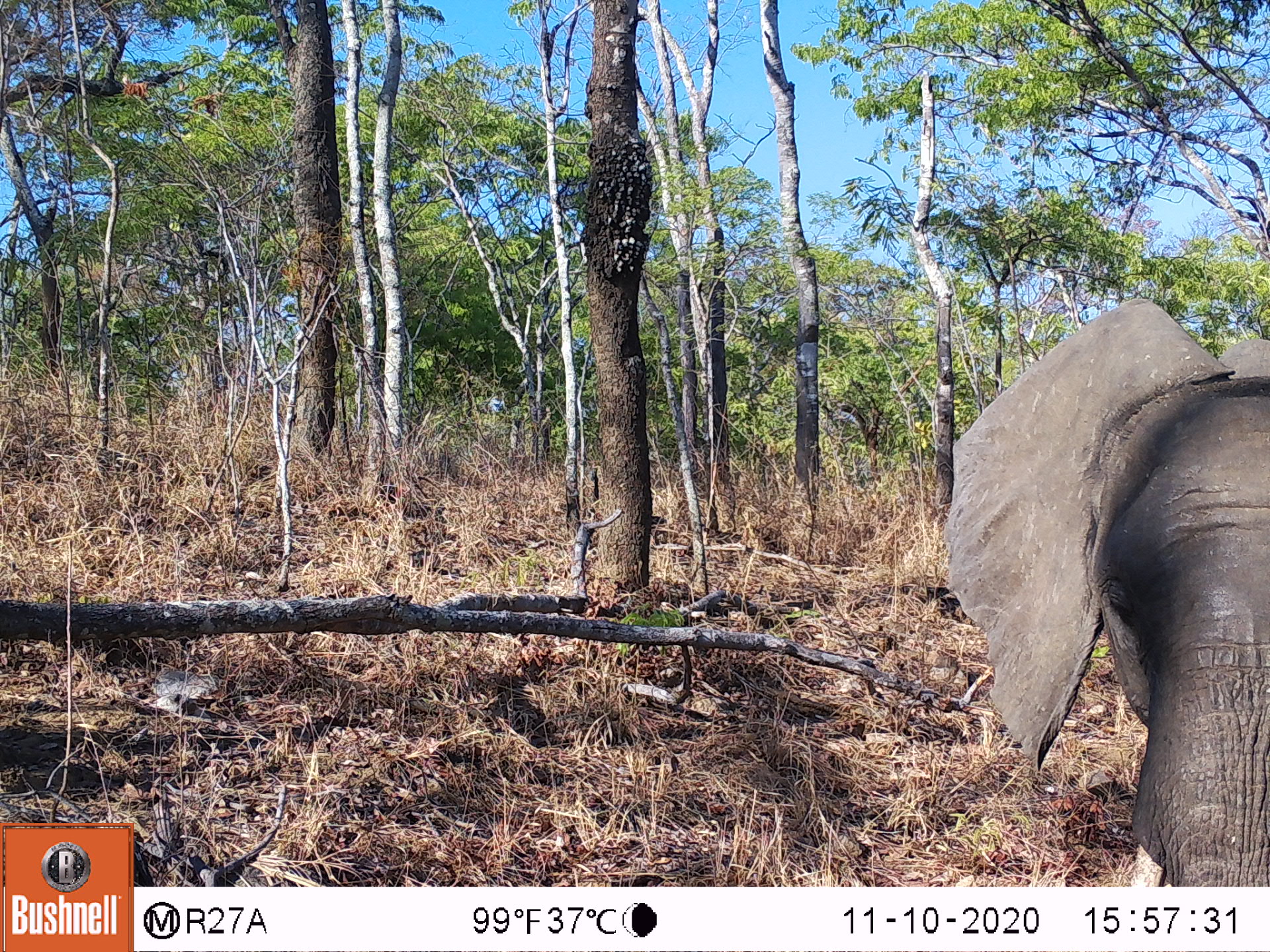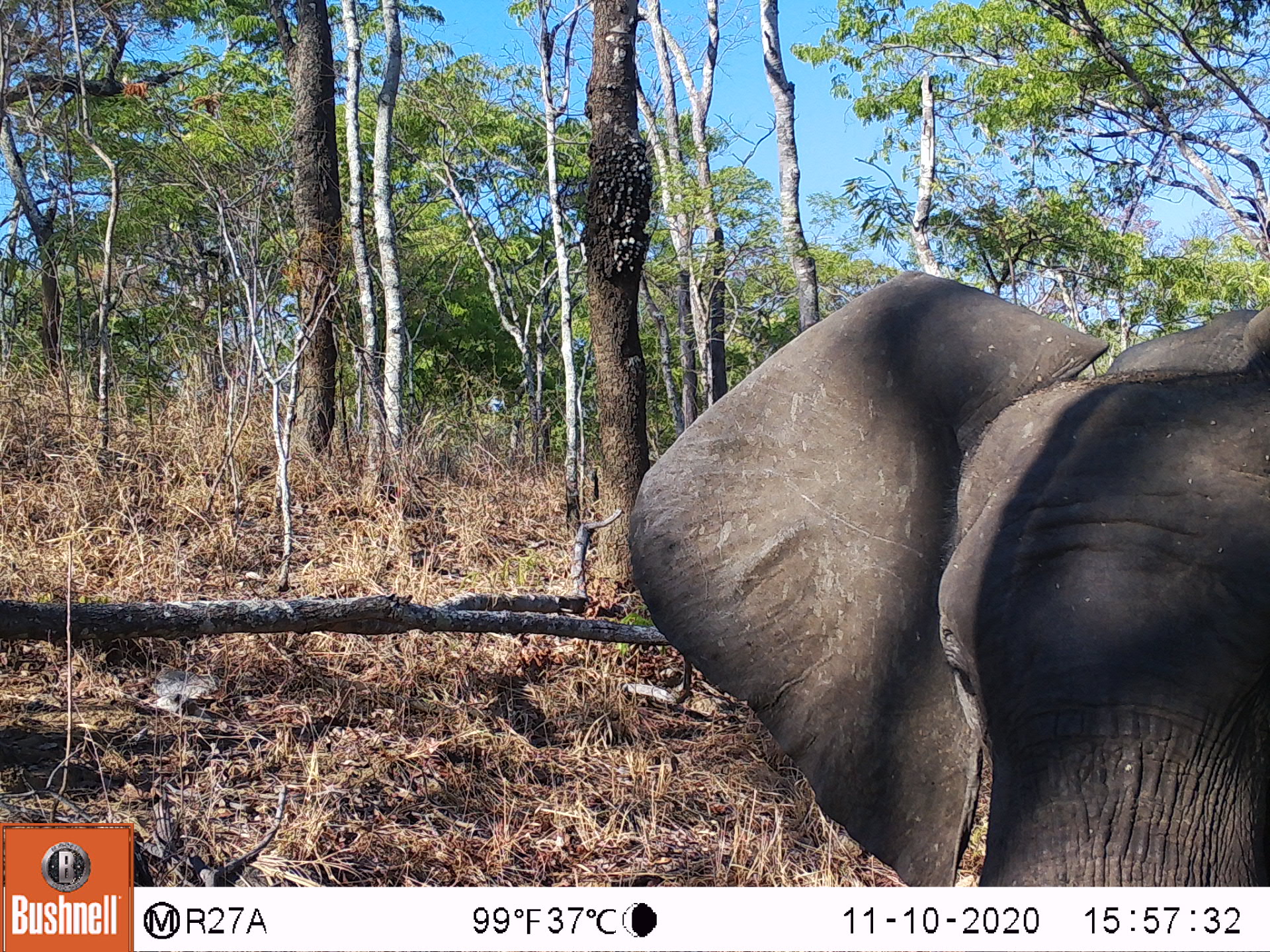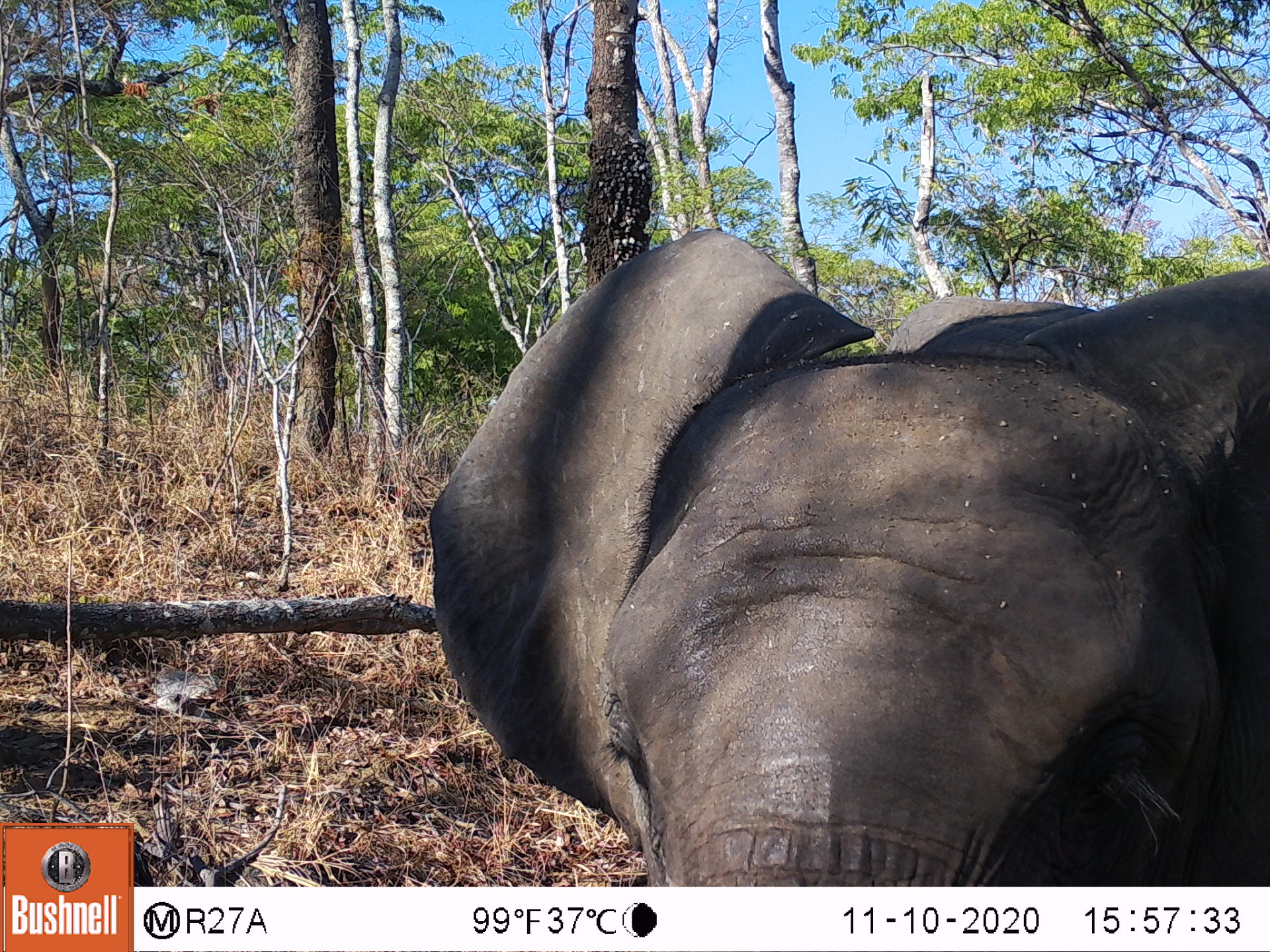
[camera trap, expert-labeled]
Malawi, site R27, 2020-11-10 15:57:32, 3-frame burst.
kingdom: Animalia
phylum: Chordata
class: Mammalia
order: Proboscidea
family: Elephantidae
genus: Loxodonta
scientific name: Loxodonta africana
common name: african savanna elephant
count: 1